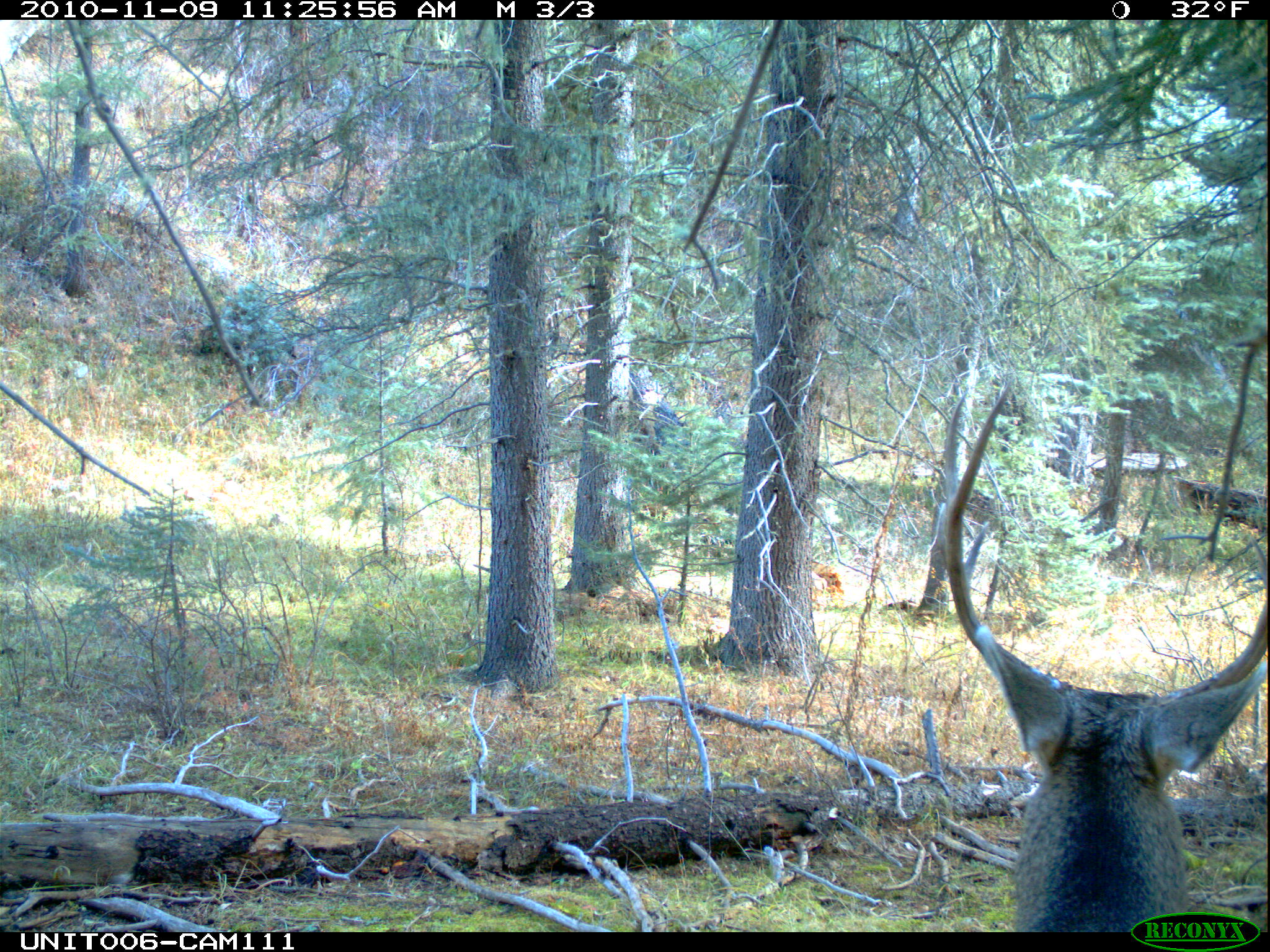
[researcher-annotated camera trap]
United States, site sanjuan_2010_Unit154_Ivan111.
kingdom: Animalia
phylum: Chordata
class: Mammalia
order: Artiodactyla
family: Cervidae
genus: Odocoileus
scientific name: Odocoileus hemionus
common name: mule deer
Odocoileus hemionus (mule deer).